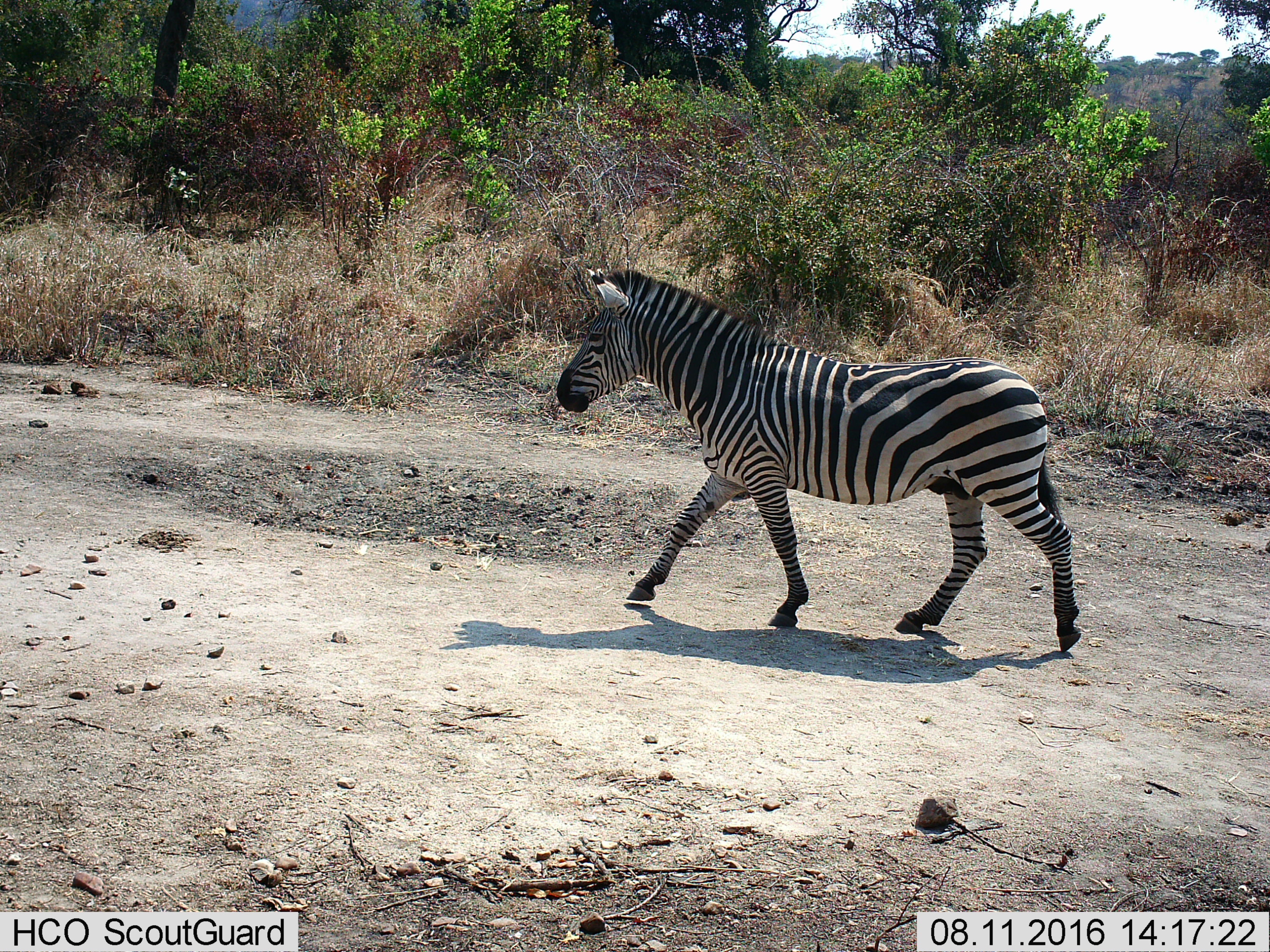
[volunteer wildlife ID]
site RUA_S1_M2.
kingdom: Animalia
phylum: Chordata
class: Mammalia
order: Perissodactyla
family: Equidae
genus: Equus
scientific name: Equus quagga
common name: plains zebra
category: zebraplains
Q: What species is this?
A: Zebraplains (plains zebra) (Equus quagga).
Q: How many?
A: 1.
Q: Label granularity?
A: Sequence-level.